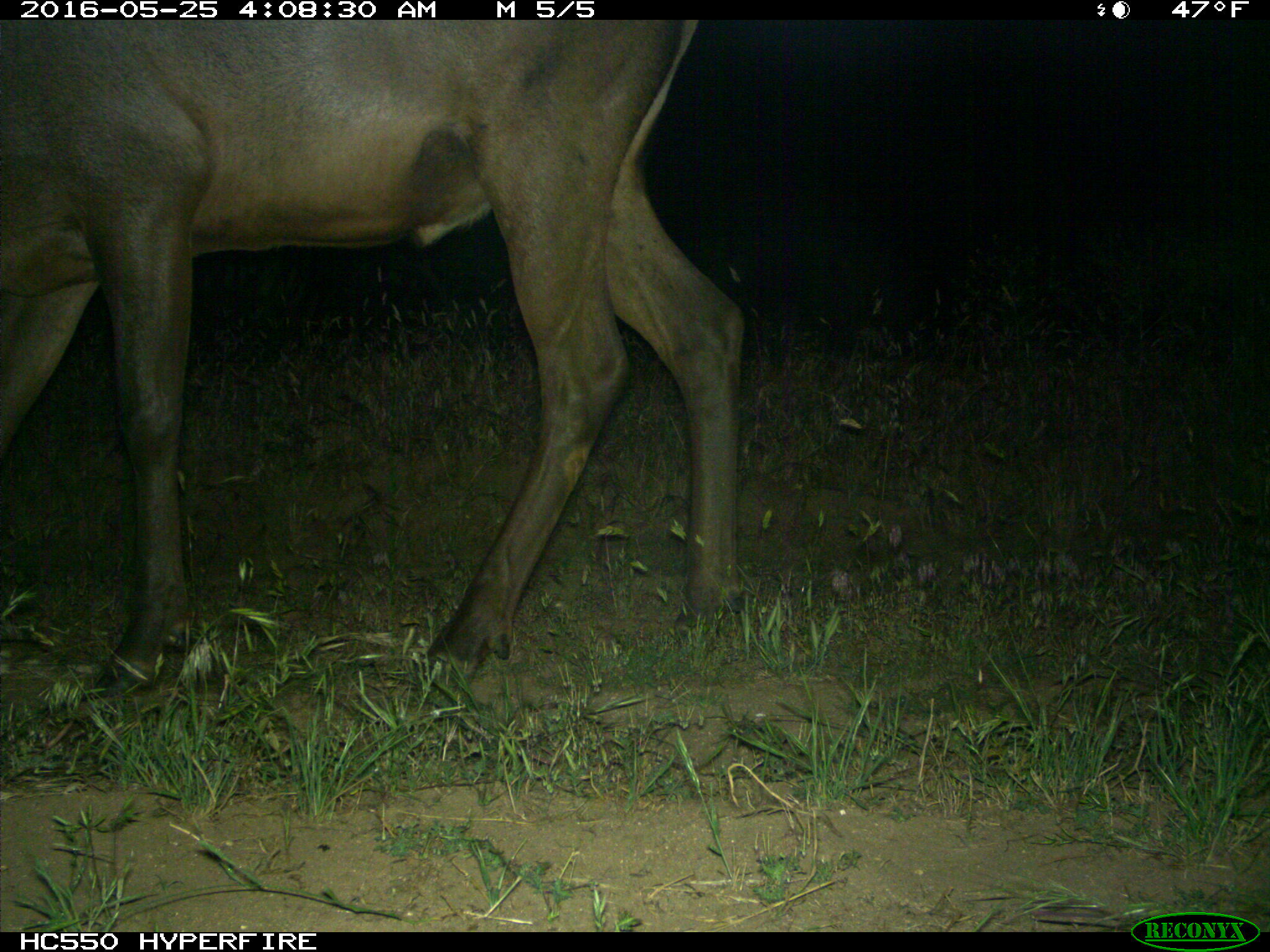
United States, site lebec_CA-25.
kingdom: Animalia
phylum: Chordata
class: Mammalia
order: Artiodactyla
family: Cervidae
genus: Cervus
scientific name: Cervus canadensis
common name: elk